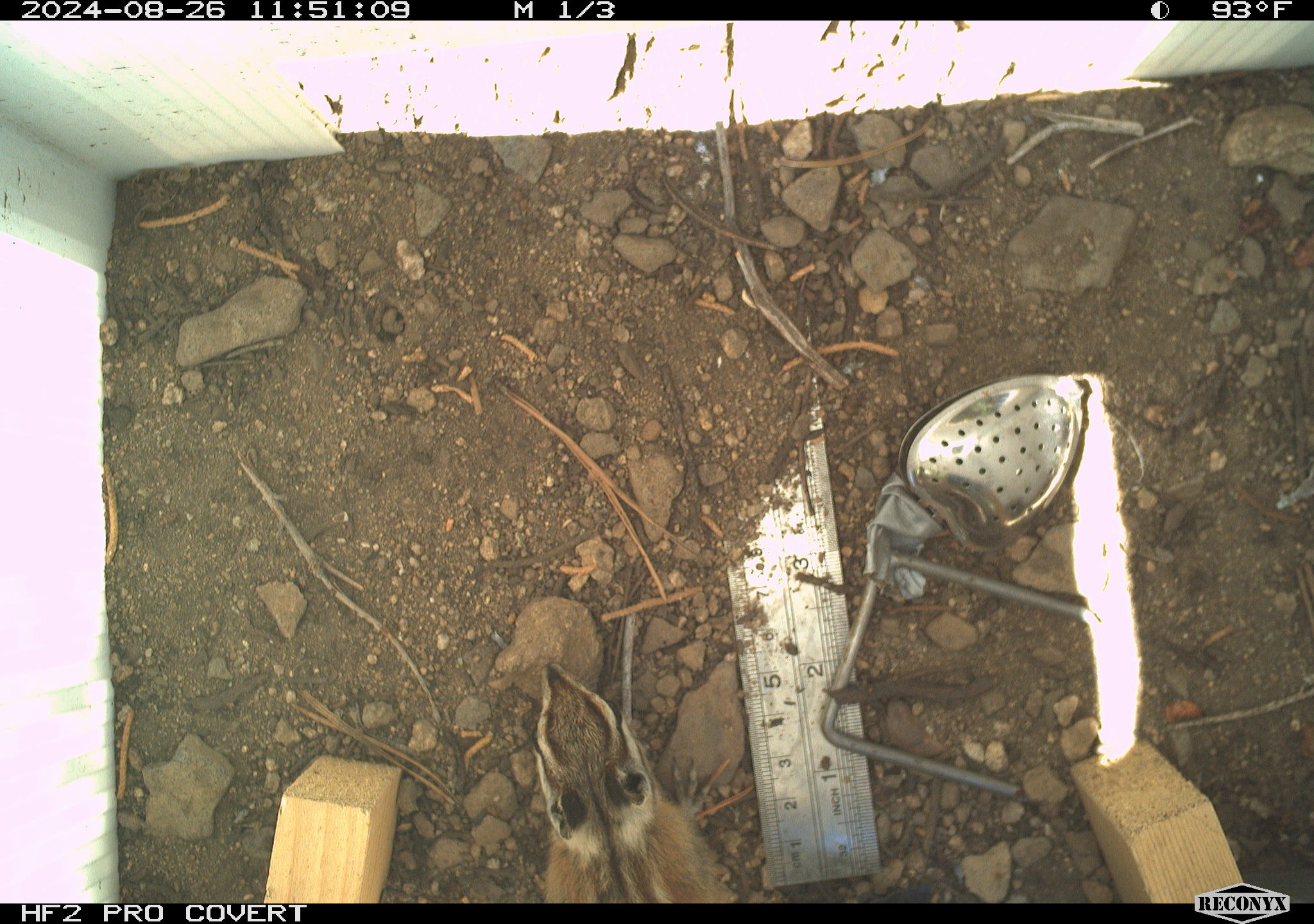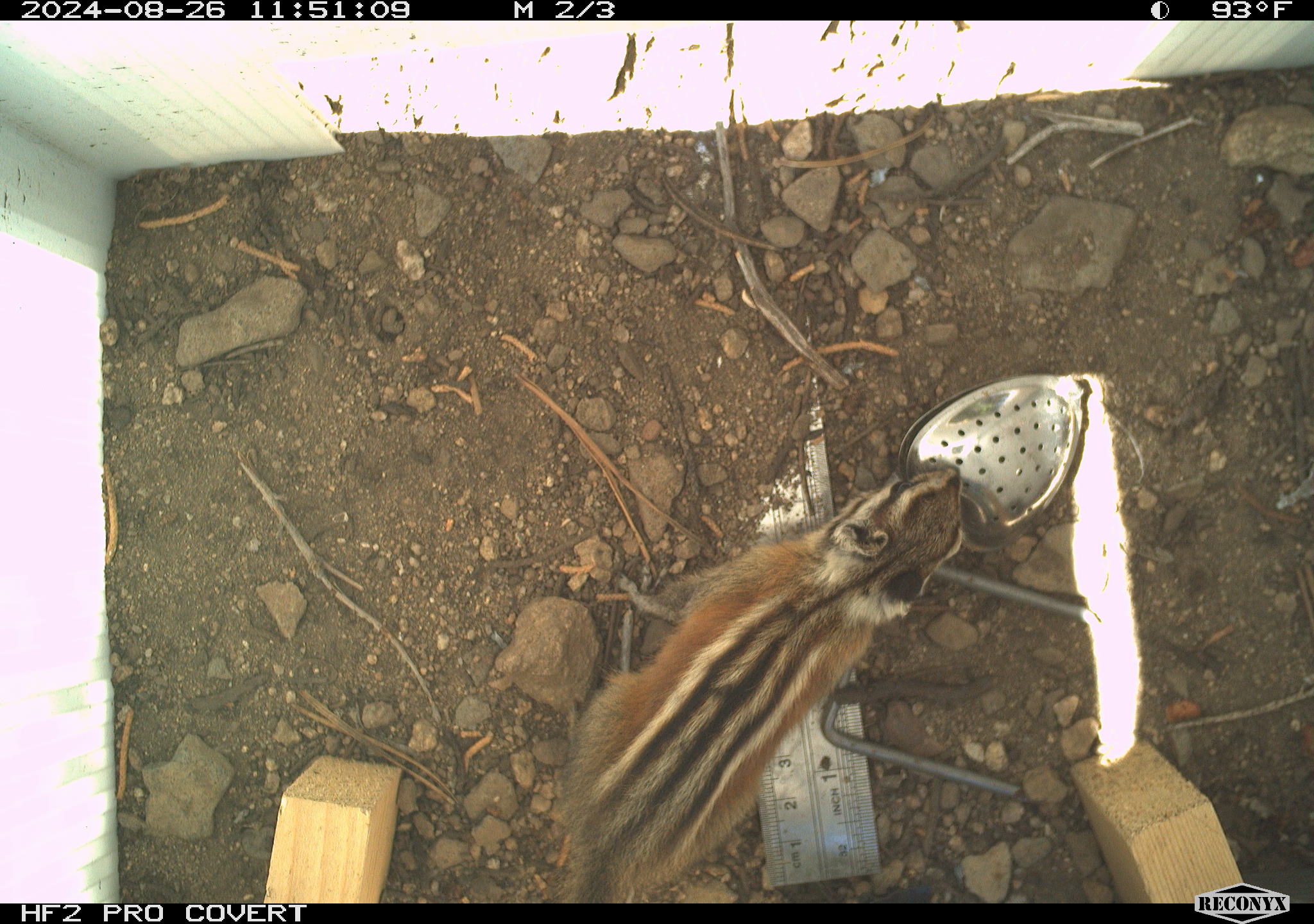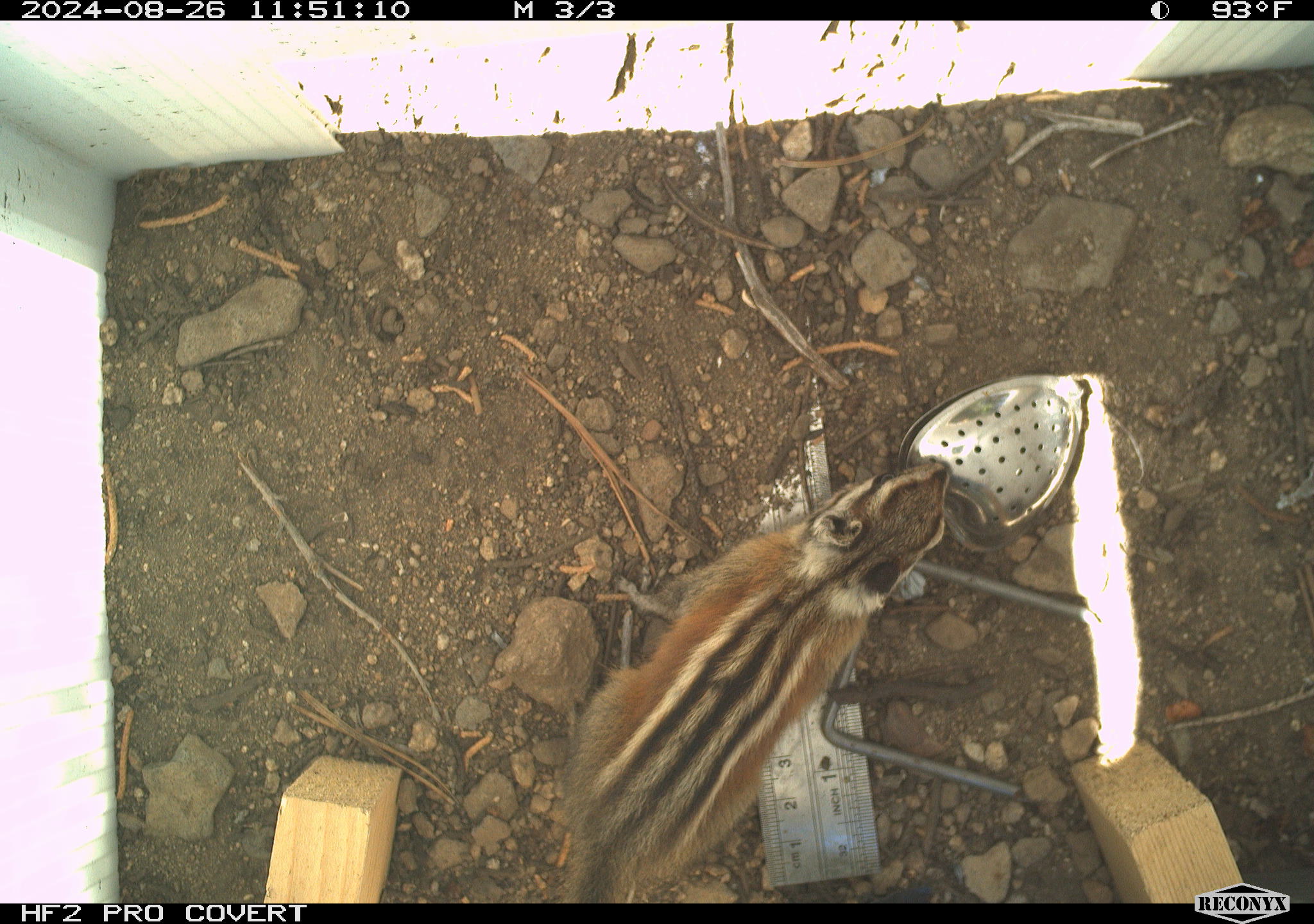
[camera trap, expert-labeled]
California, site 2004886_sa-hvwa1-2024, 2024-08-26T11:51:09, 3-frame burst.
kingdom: Animalia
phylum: Chordata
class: Mammalia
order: Rodentia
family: Sciuridae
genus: Neotamias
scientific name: Neotamias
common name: western chipmunks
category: neotamias species